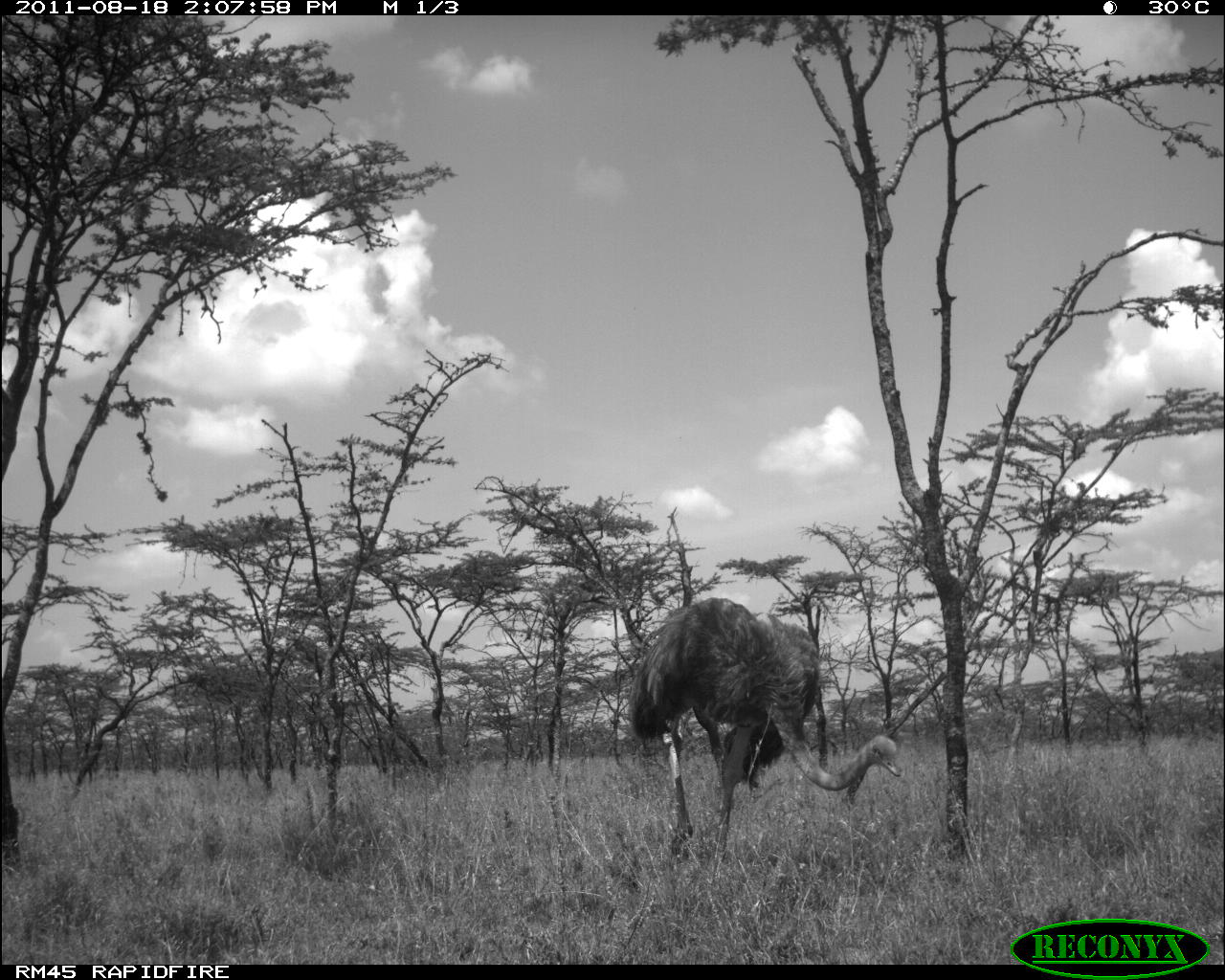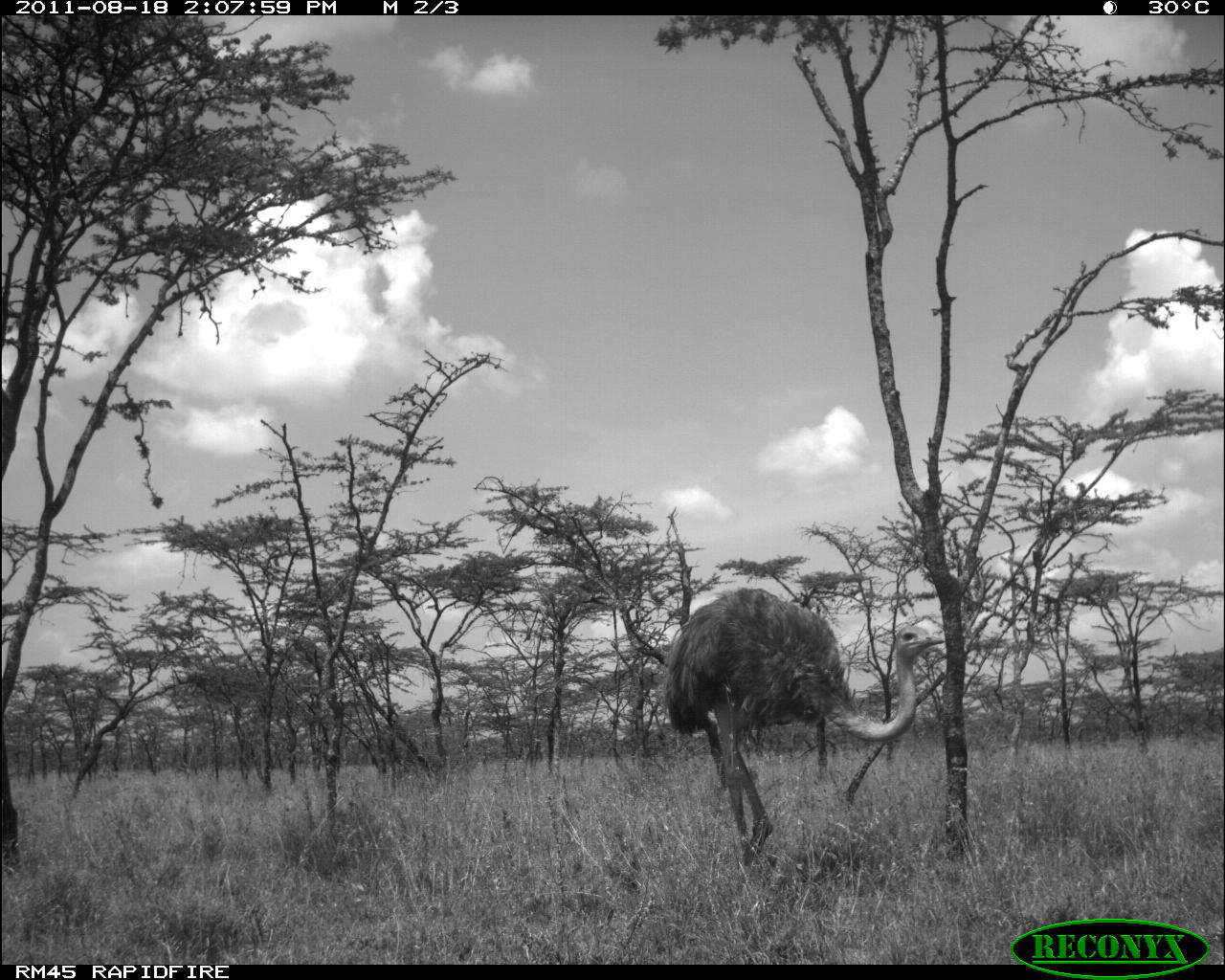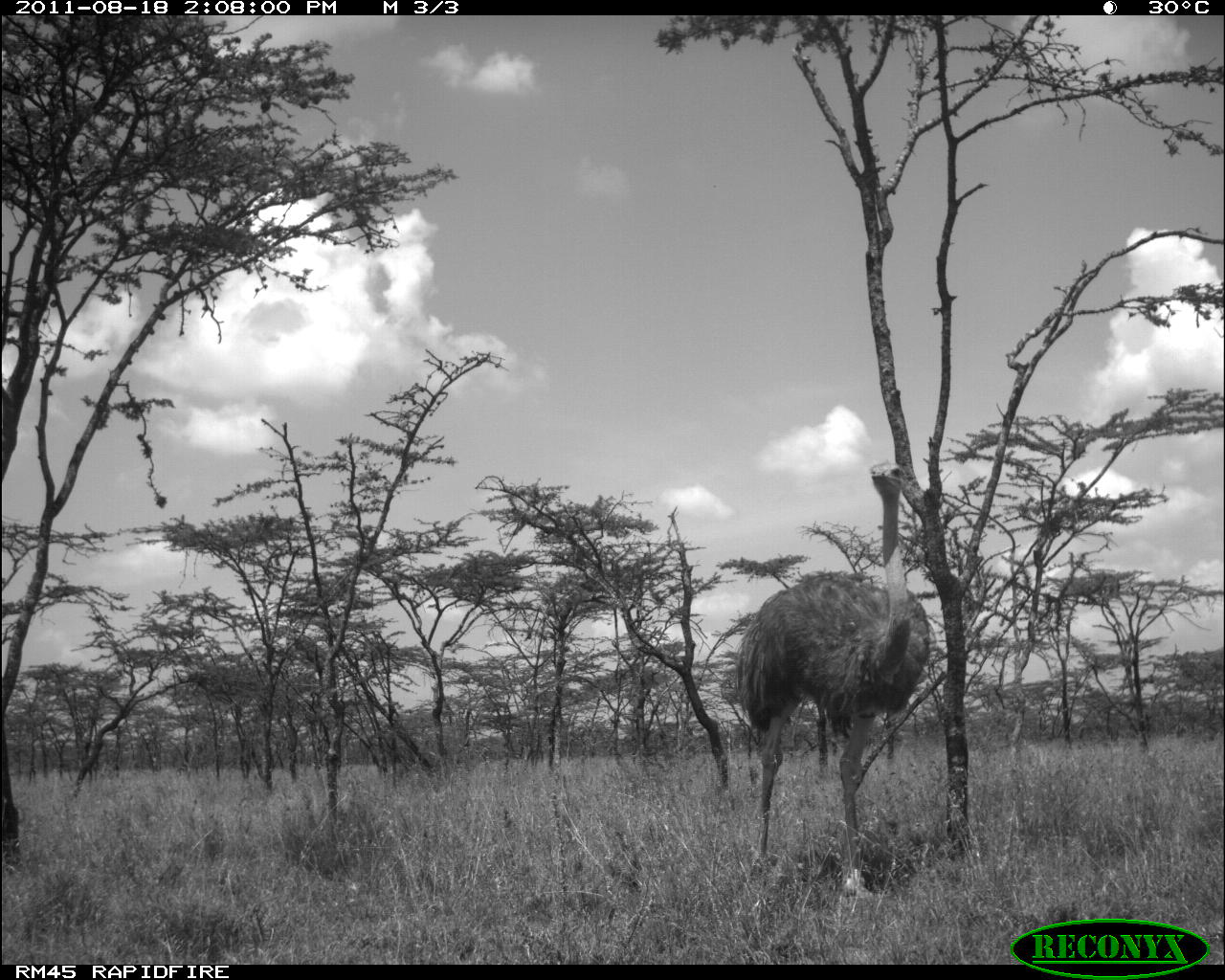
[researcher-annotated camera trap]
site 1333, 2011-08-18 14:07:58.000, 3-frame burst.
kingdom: Animalia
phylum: Chordata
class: Aves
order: Struthioniformes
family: Struthionidae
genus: Struthio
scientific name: Struthio camelus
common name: common ostrich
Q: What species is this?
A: Struthio camelus (common ostrich).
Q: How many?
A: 1.